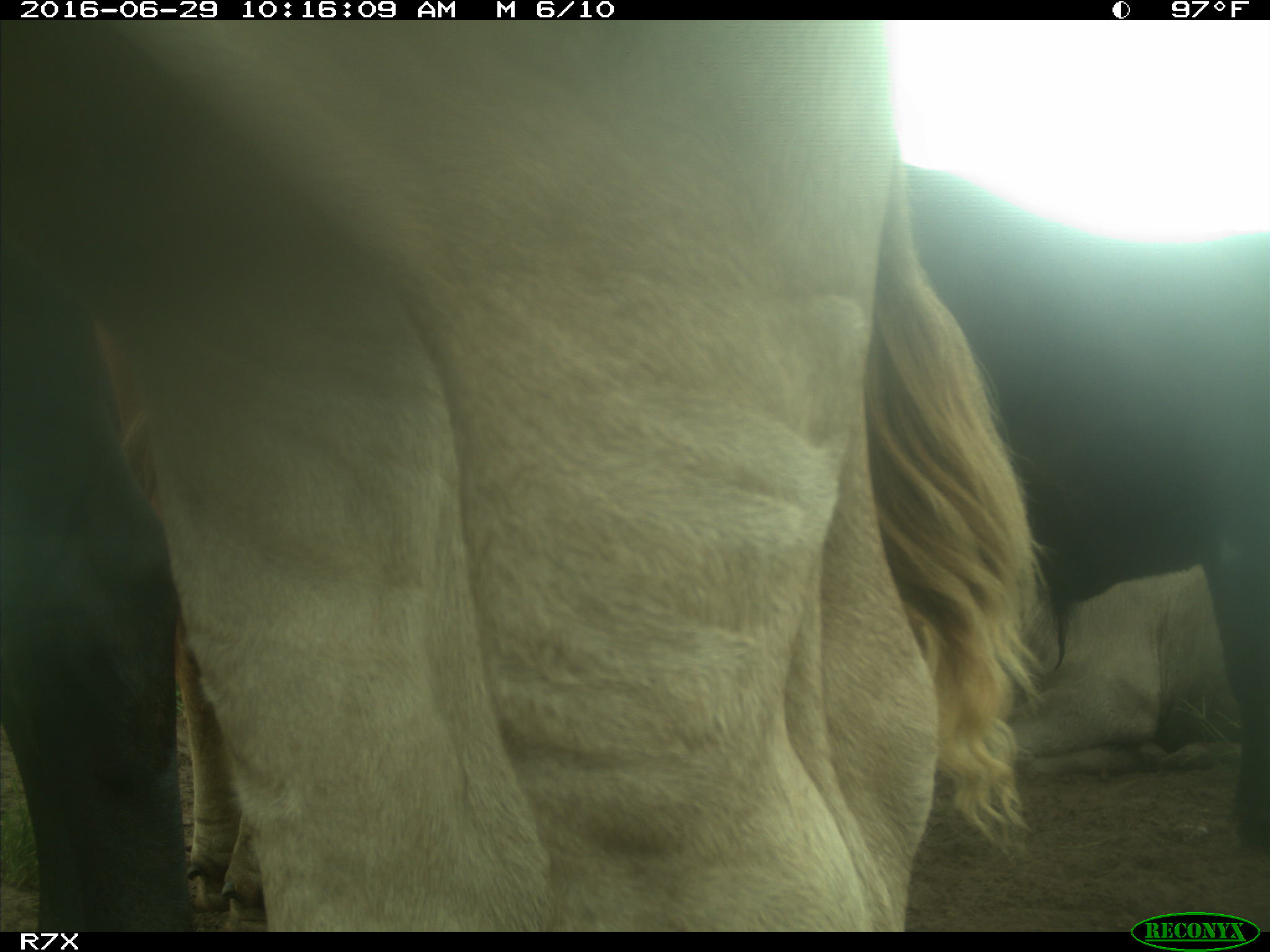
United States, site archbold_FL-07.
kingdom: Animalia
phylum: Chordata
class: Mammalia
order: Artiodactyla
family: Bovidae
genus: Bos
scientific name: Bos taurus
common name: domestic cow